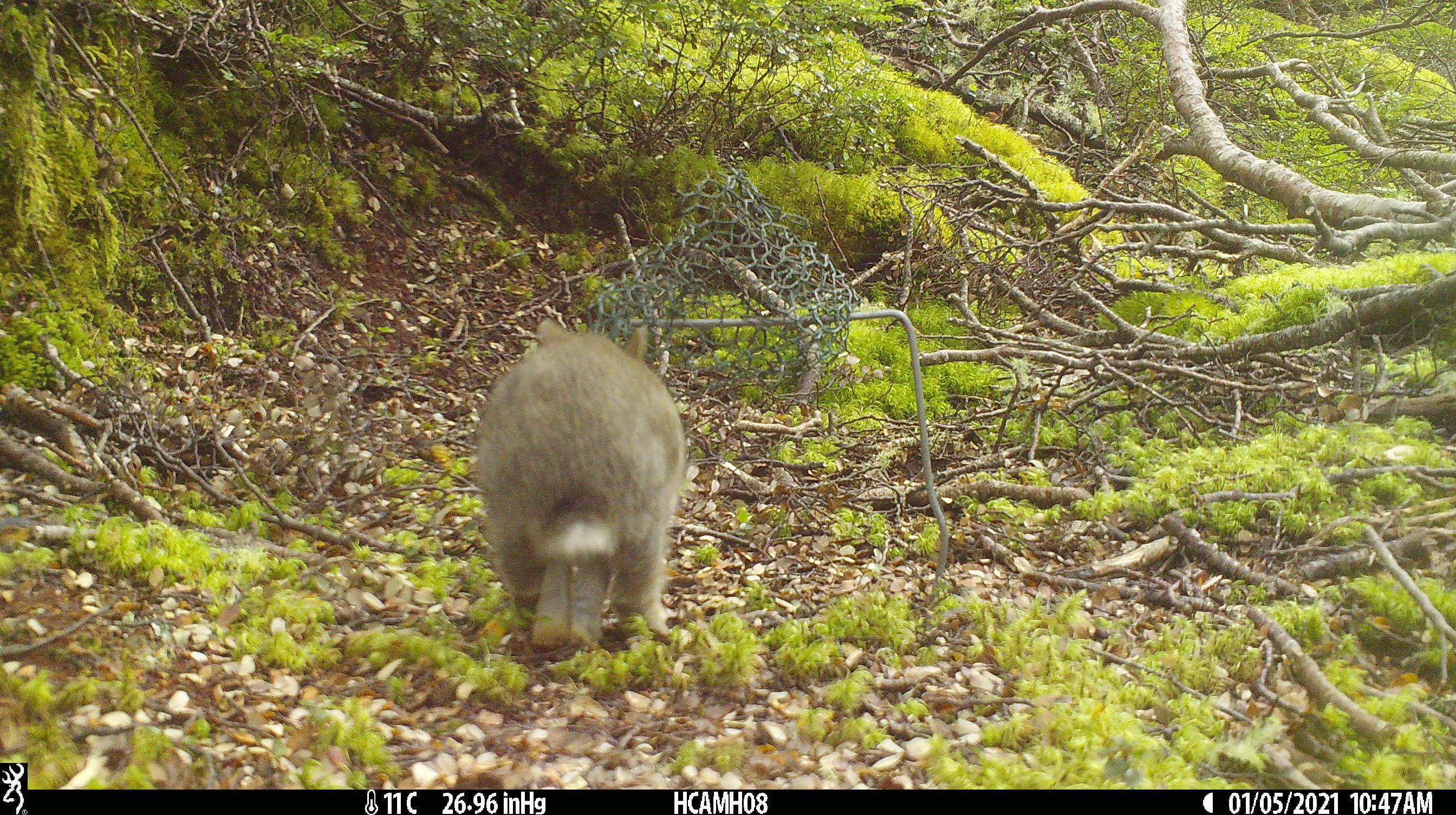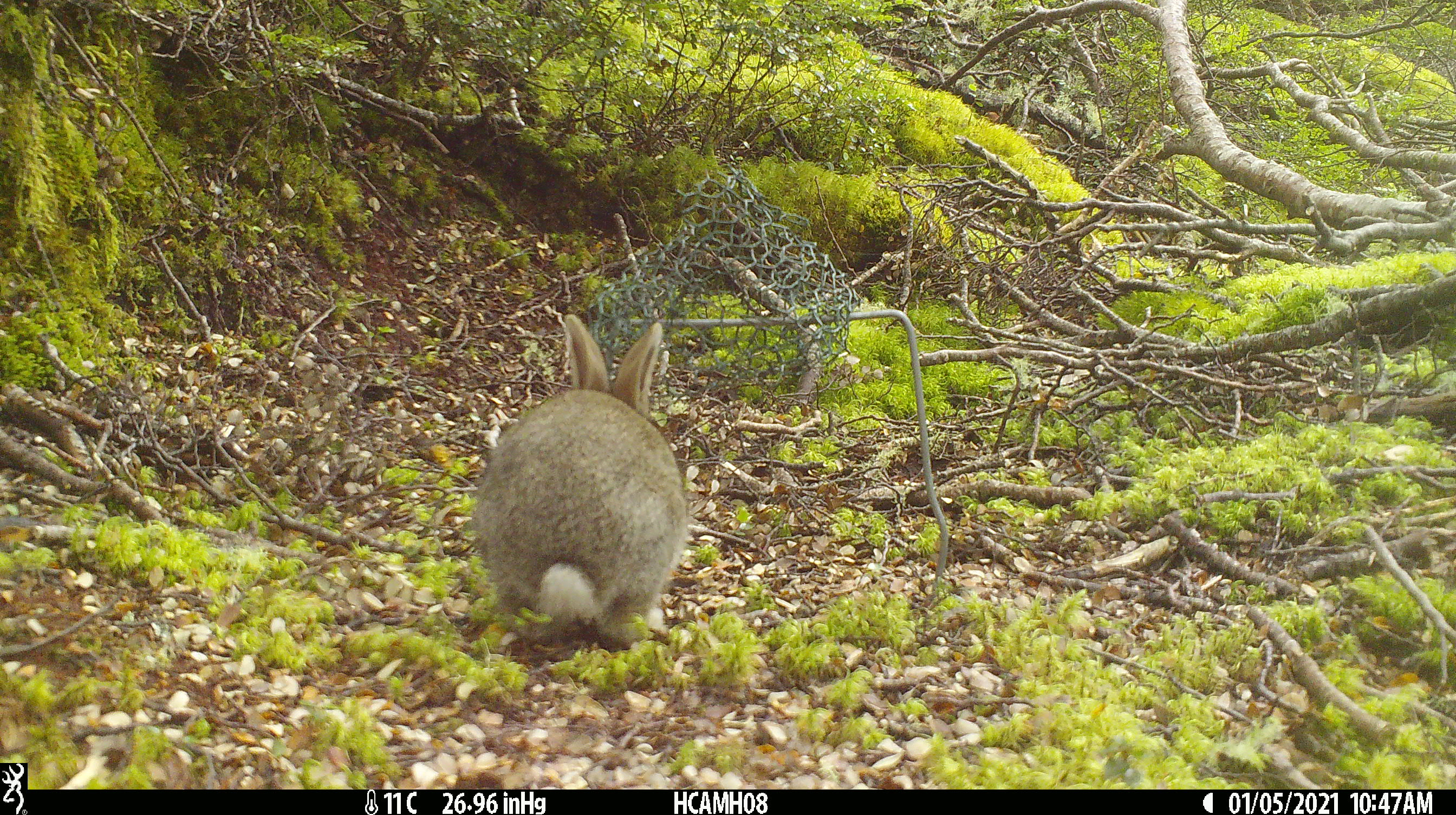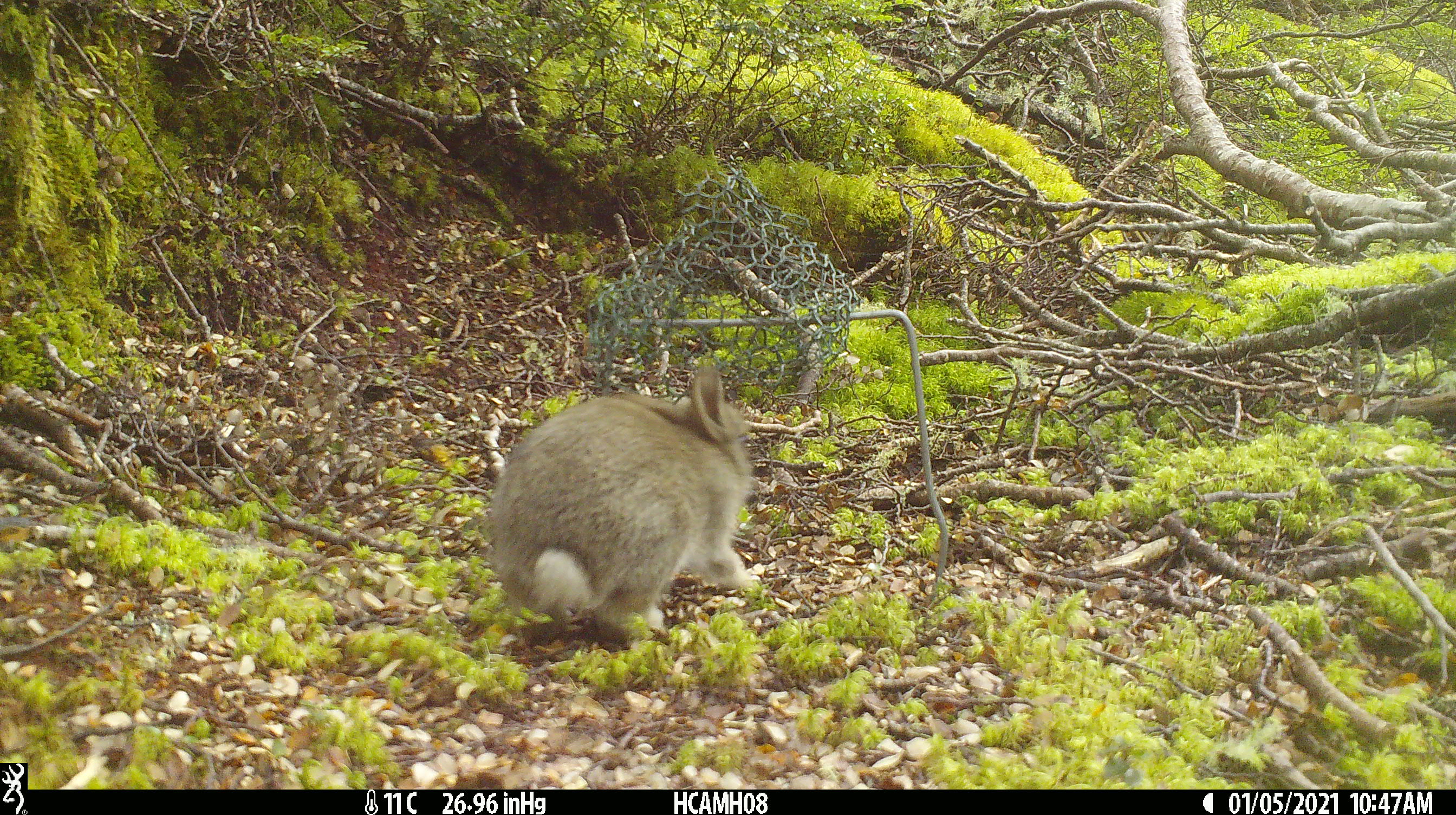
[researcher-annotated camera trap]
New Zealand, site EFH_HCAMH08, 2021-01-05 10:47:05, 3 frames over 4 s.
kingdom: Animalia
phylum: Chordata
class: Mammalia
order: Lagomorpha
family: Leporidae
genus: Oryctolagus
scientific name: Oryctolagus cuniculus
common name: european rabbit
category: rabbit